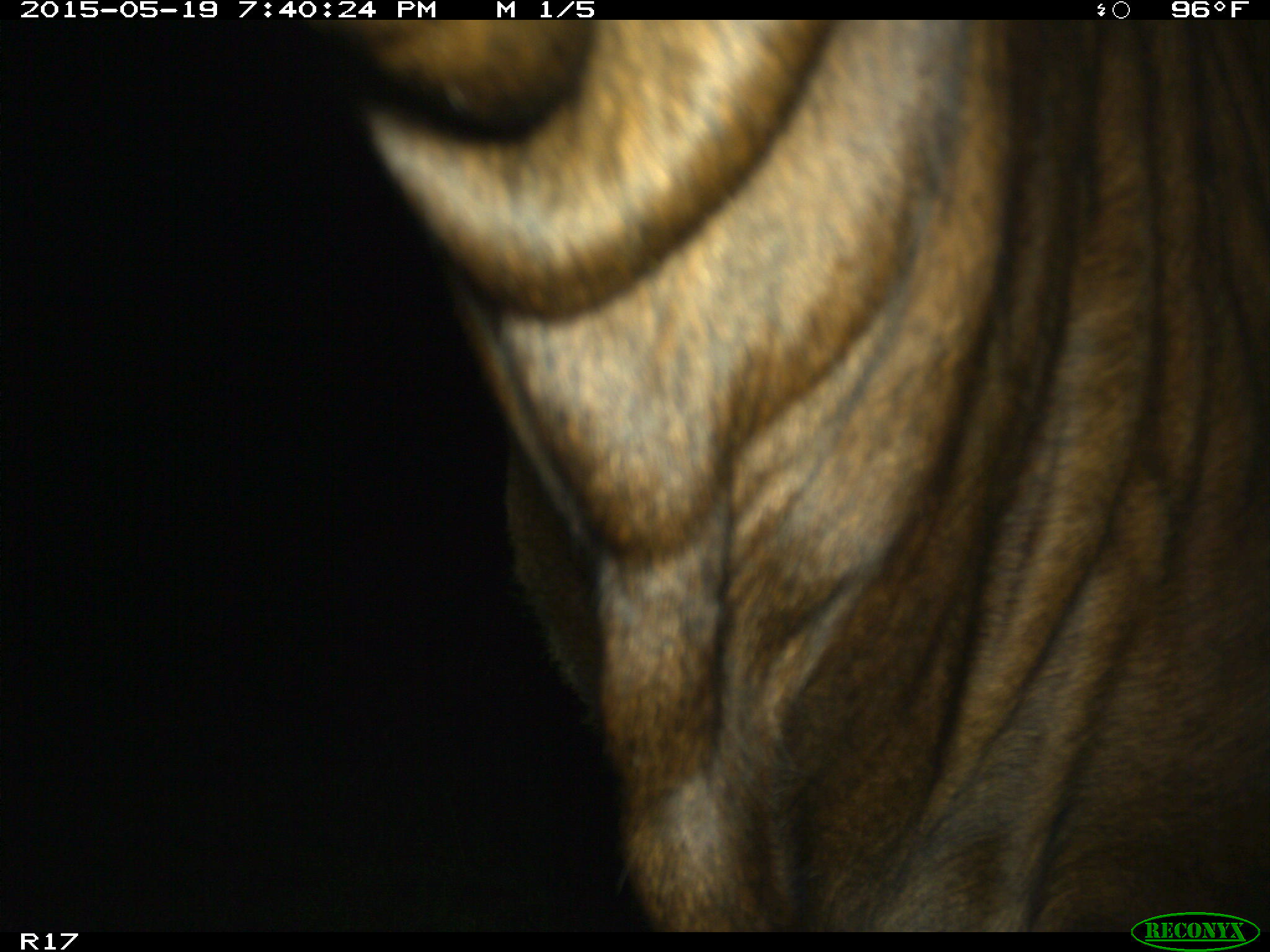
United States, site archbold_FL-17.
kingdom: Animalia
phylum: Chordata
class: Mammalia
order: Artiodactyla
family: Bovidae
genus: Bos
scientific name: Bos taurus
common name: domestic cow